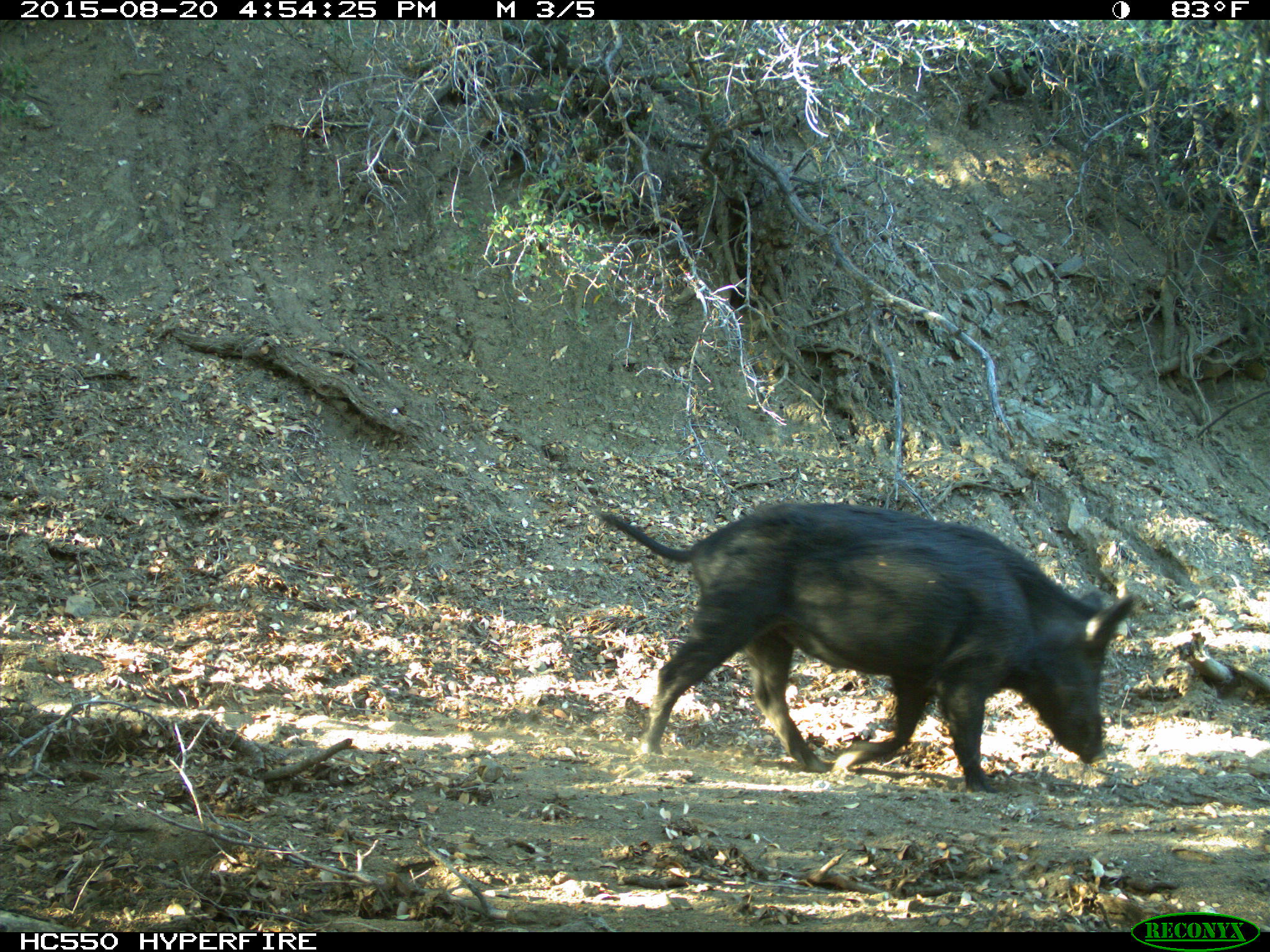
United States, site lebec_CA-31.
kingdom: Animalia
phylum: Chordata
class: Mammalia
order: Artiodactyla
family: Suidae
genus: Sus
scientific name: Sus scrofa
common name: wild boar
Sus scrofa (wild boar).